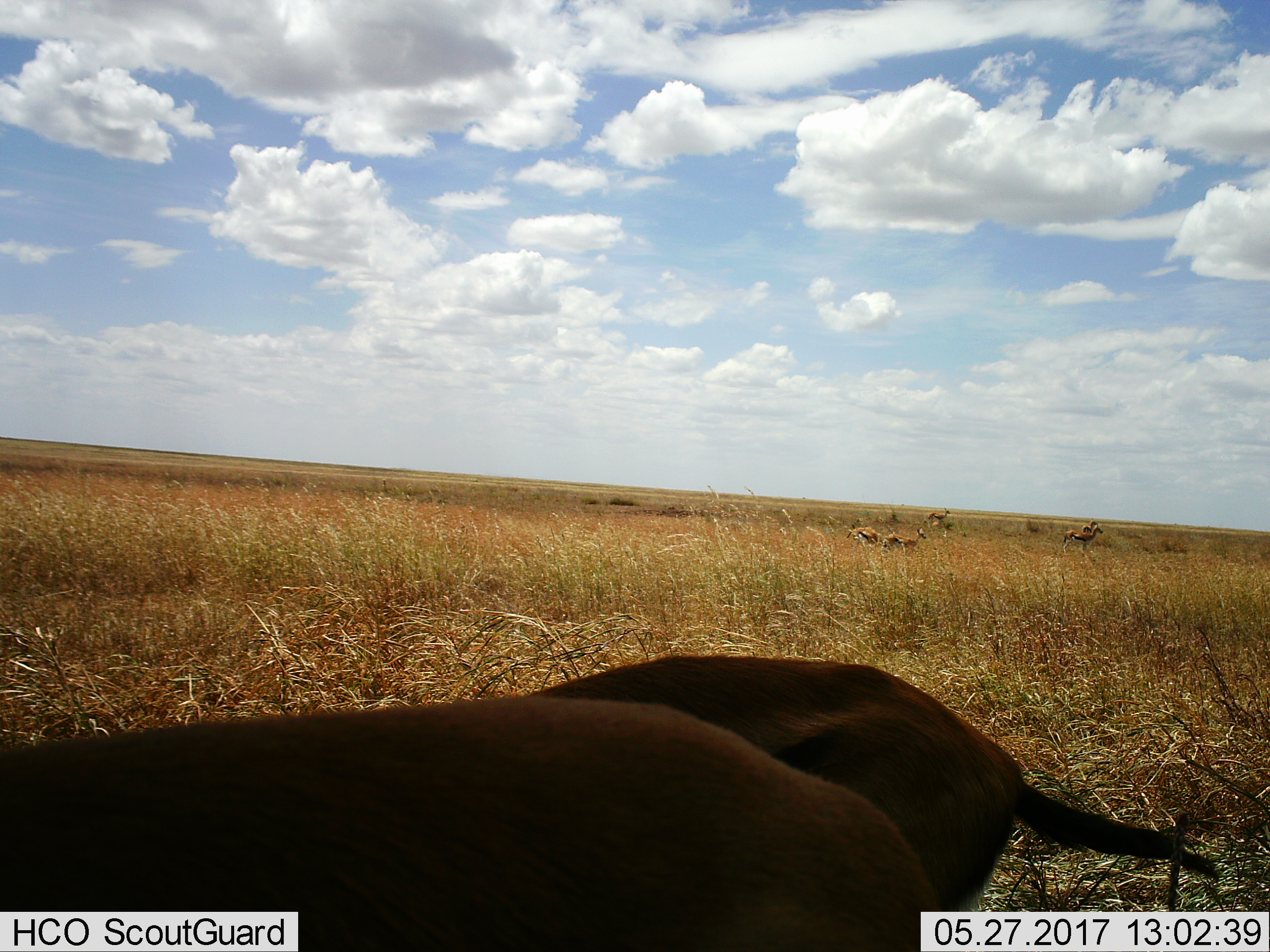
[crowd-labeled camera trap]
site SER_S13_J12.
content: unidentified animal